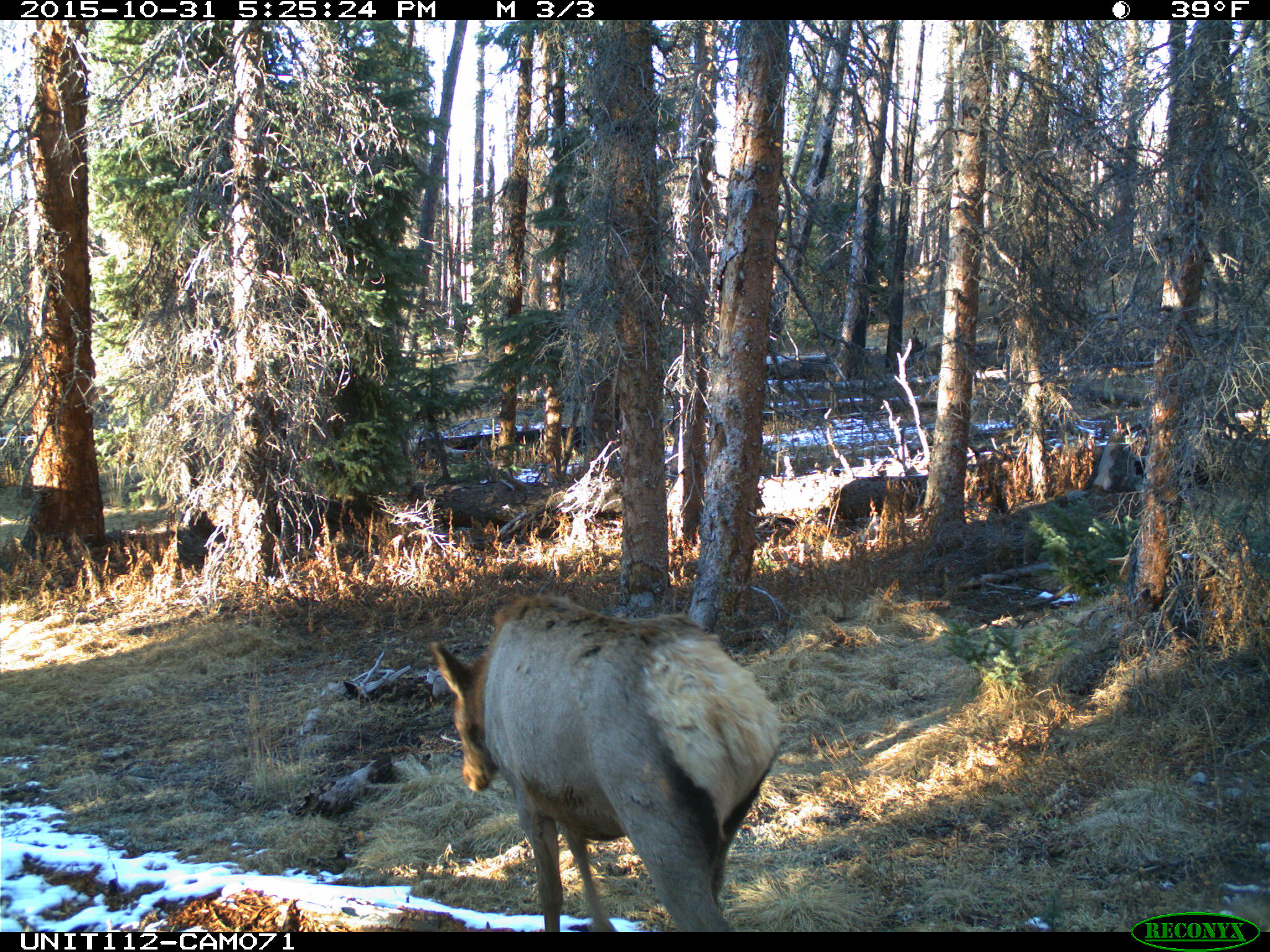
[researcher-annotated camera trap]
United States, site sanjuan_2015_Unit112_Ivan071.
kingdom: Animalia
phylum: Chordata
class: Mammalia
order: Artiodactyla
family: Cervidae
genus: Cervus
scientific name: Cervus elaphus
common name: red deer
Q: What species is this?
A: Cervus elaphus (red deer).